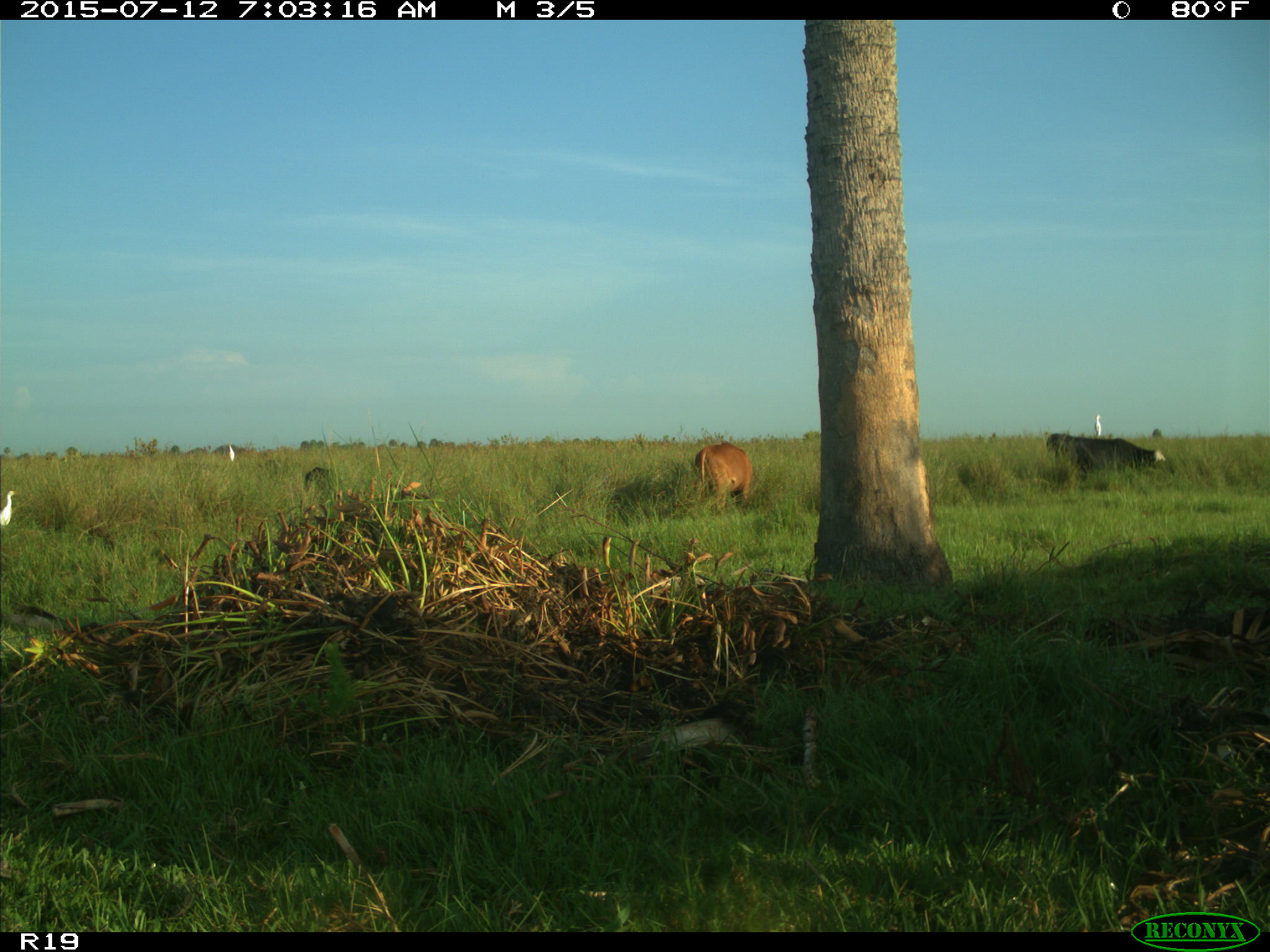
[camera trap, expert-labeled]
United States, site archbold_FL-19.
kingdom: Animalia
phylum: Chordata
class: Mammalia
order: Artiodactyla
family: Bovidae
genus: Bos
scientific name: Bos taurus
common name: domestic cow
Bos taurus (domestic cow).